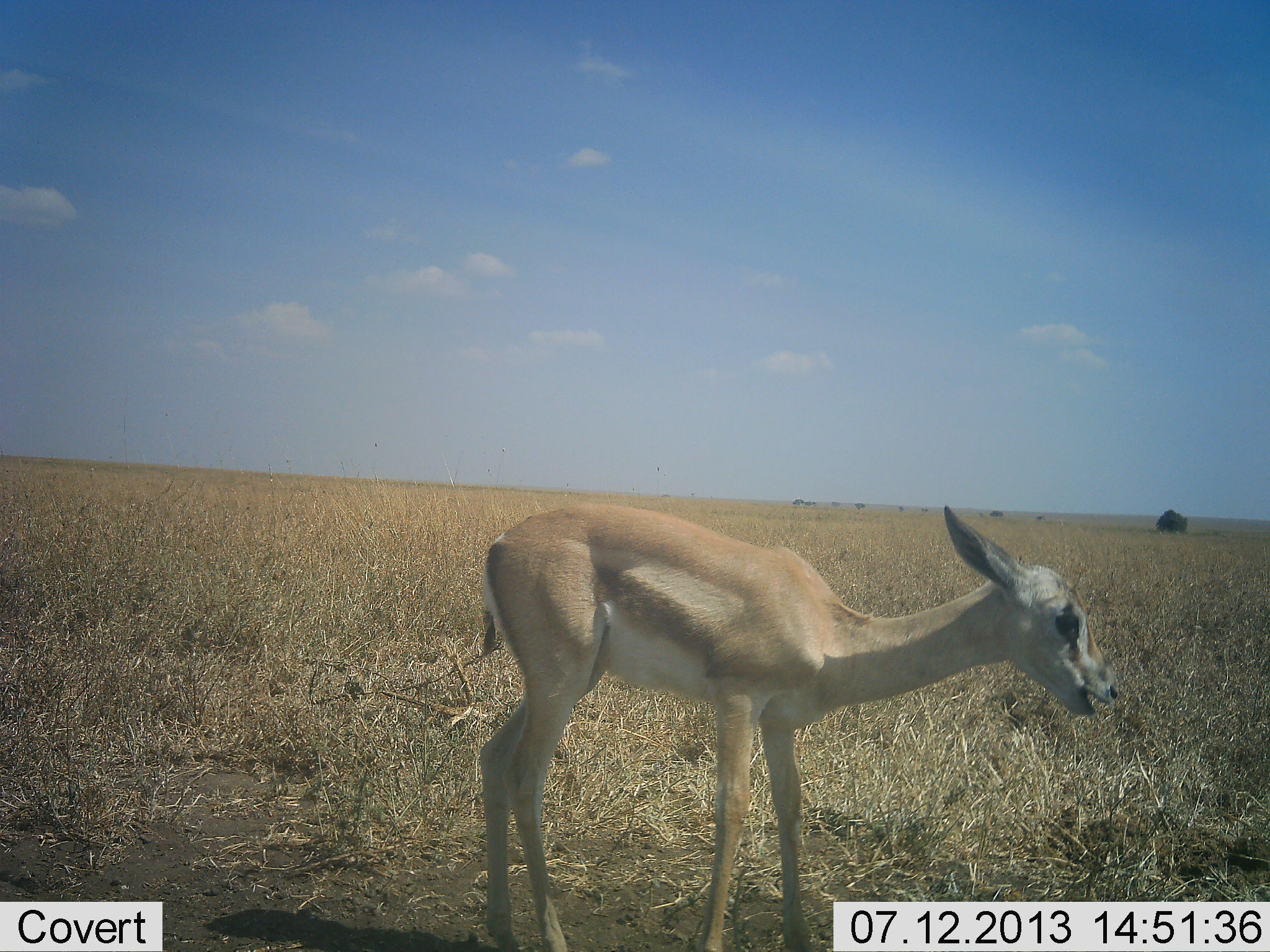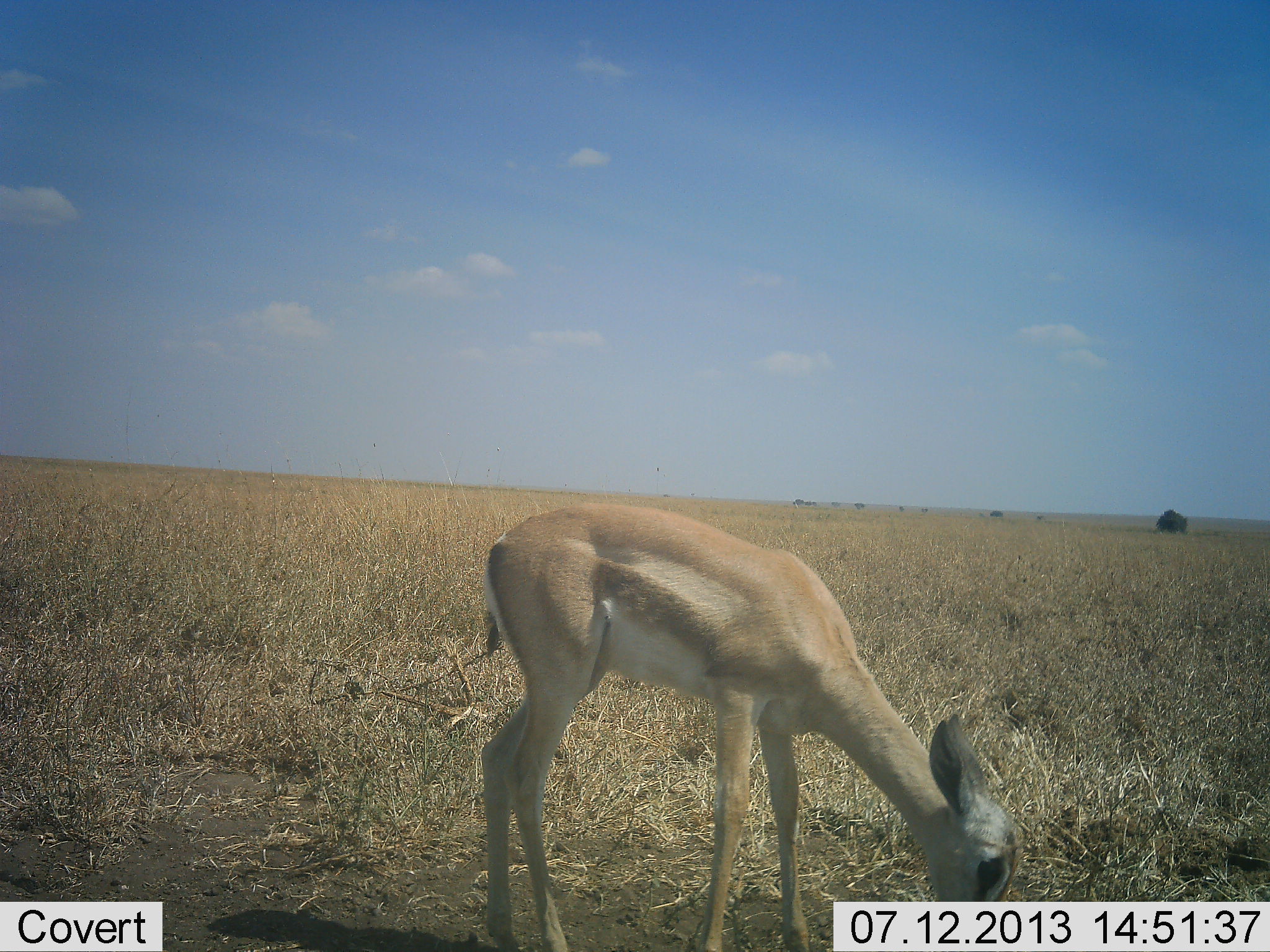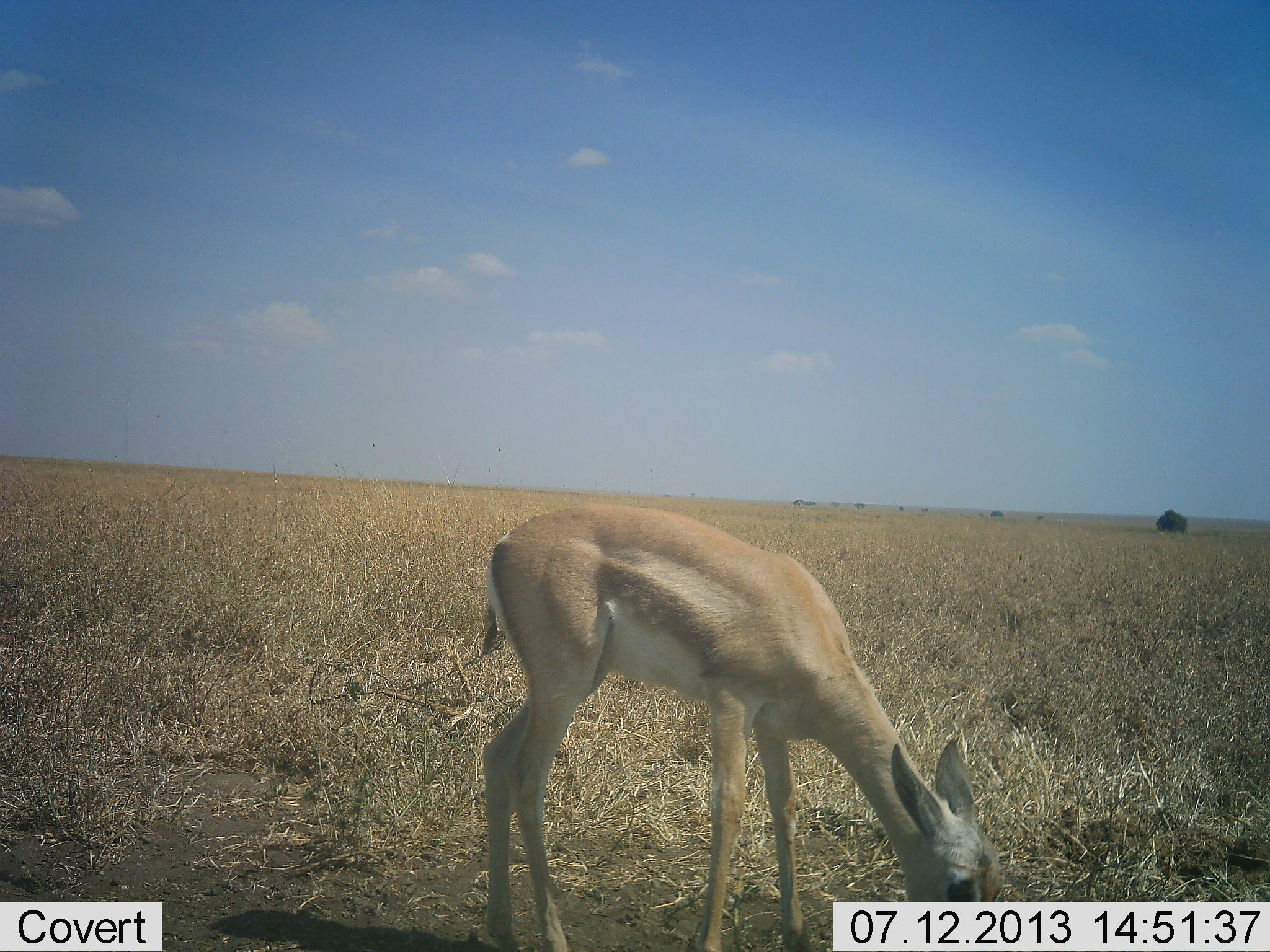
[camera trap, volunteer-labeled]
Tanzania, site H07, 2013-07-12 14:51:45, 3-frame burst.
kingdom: Animalia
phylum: Chordata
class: Mammalia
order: Artiodactyla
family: Bovidae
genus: Nanger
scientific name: Nanger granti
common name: grant's gazelle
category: gazellegrants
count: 1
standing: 30%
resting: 0%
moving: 0%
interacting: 0%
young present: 50%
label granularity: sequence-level